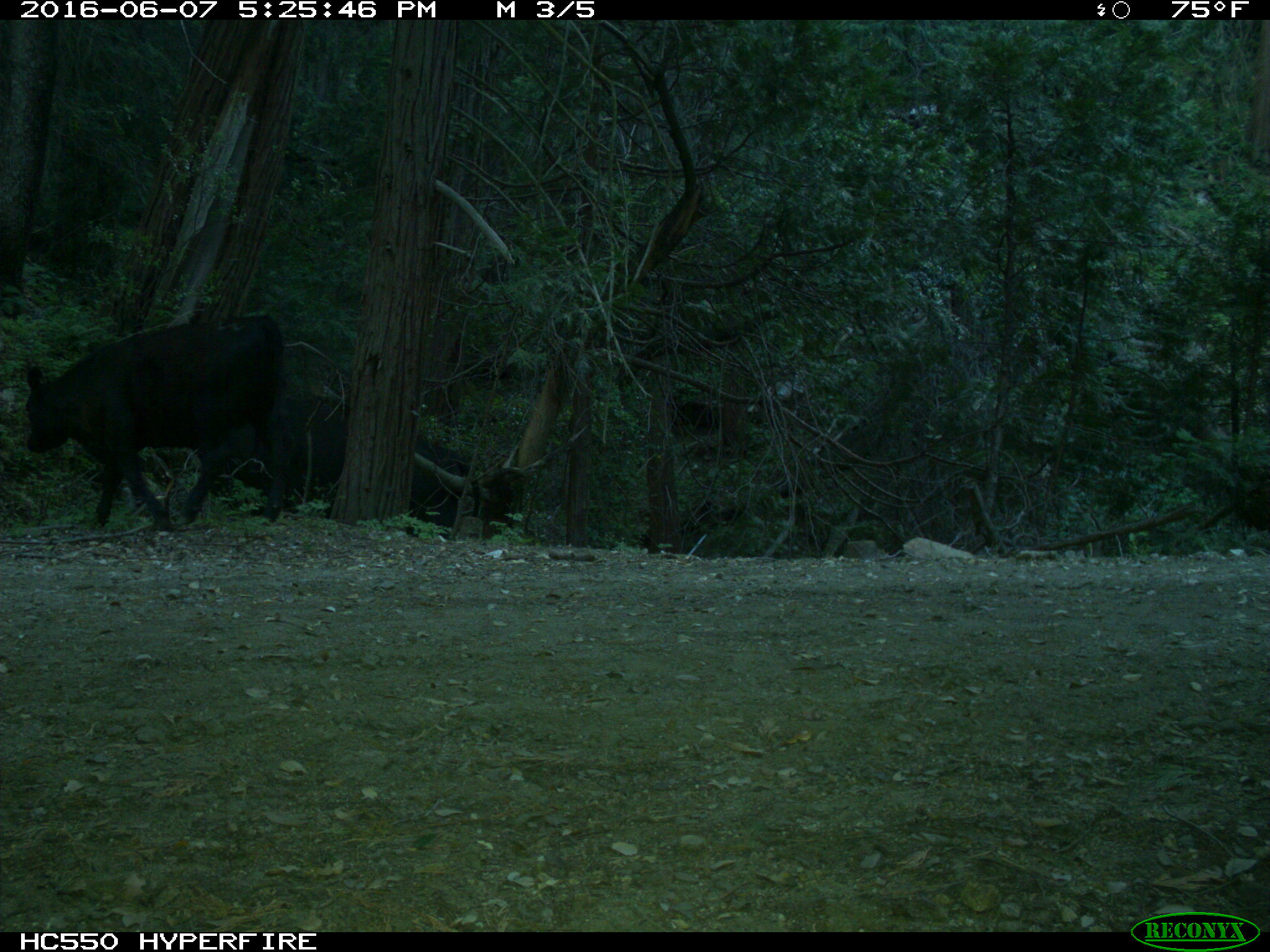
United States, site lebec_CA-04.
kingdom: Animalia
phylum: Chordata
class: Mammalia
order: Artiodactyla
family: Bovidae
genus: Bos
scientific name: Bos taurus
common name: domestic cow